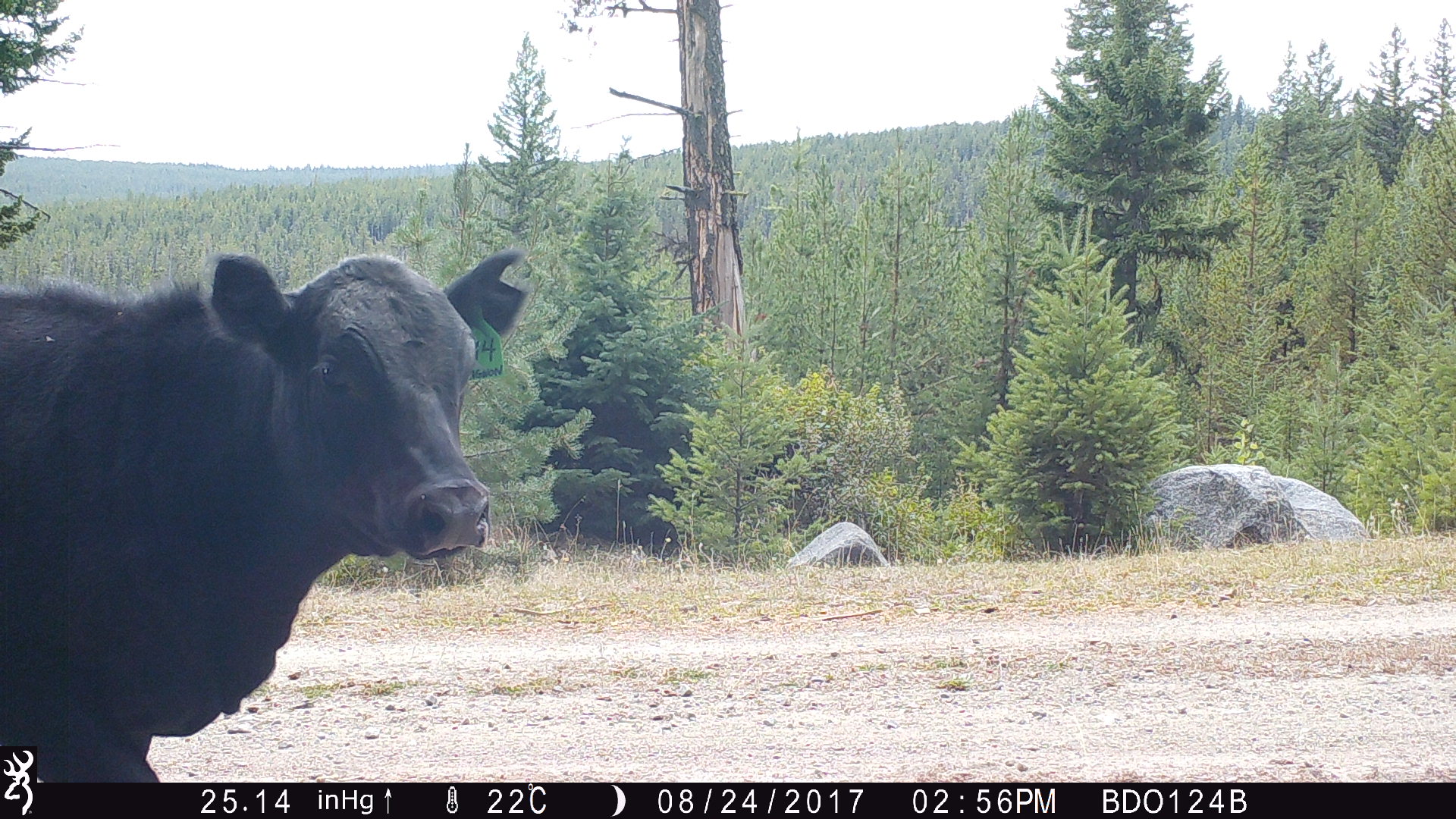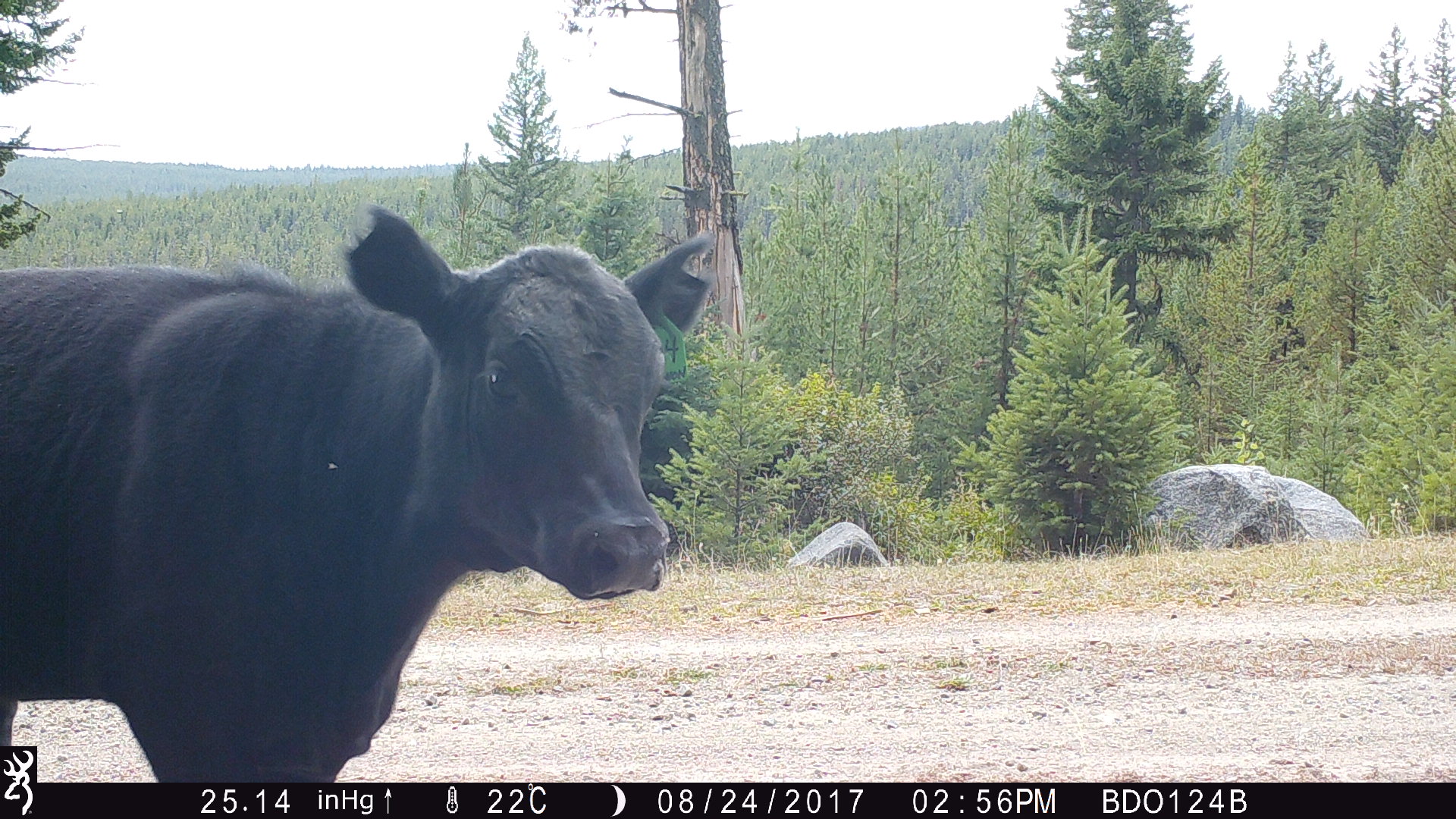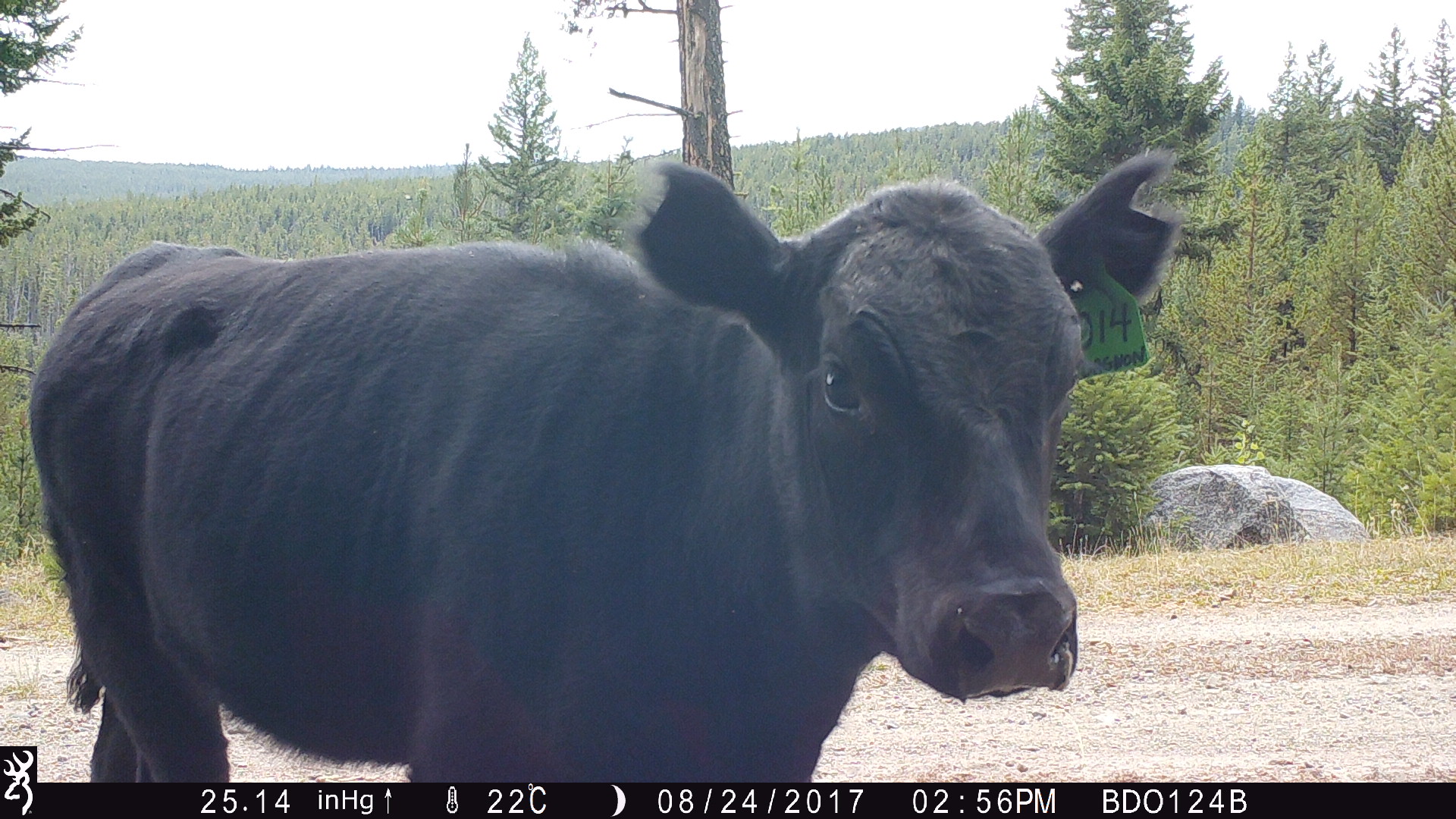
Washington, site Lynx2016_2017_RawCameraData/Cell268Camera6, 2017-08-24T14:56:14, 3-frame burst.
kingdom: Animalia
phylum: Chordata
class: Mammalia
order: Artiodactyla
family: Bovidae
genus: Bos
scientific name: Bos taurus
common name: domestic cattle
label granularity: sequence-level